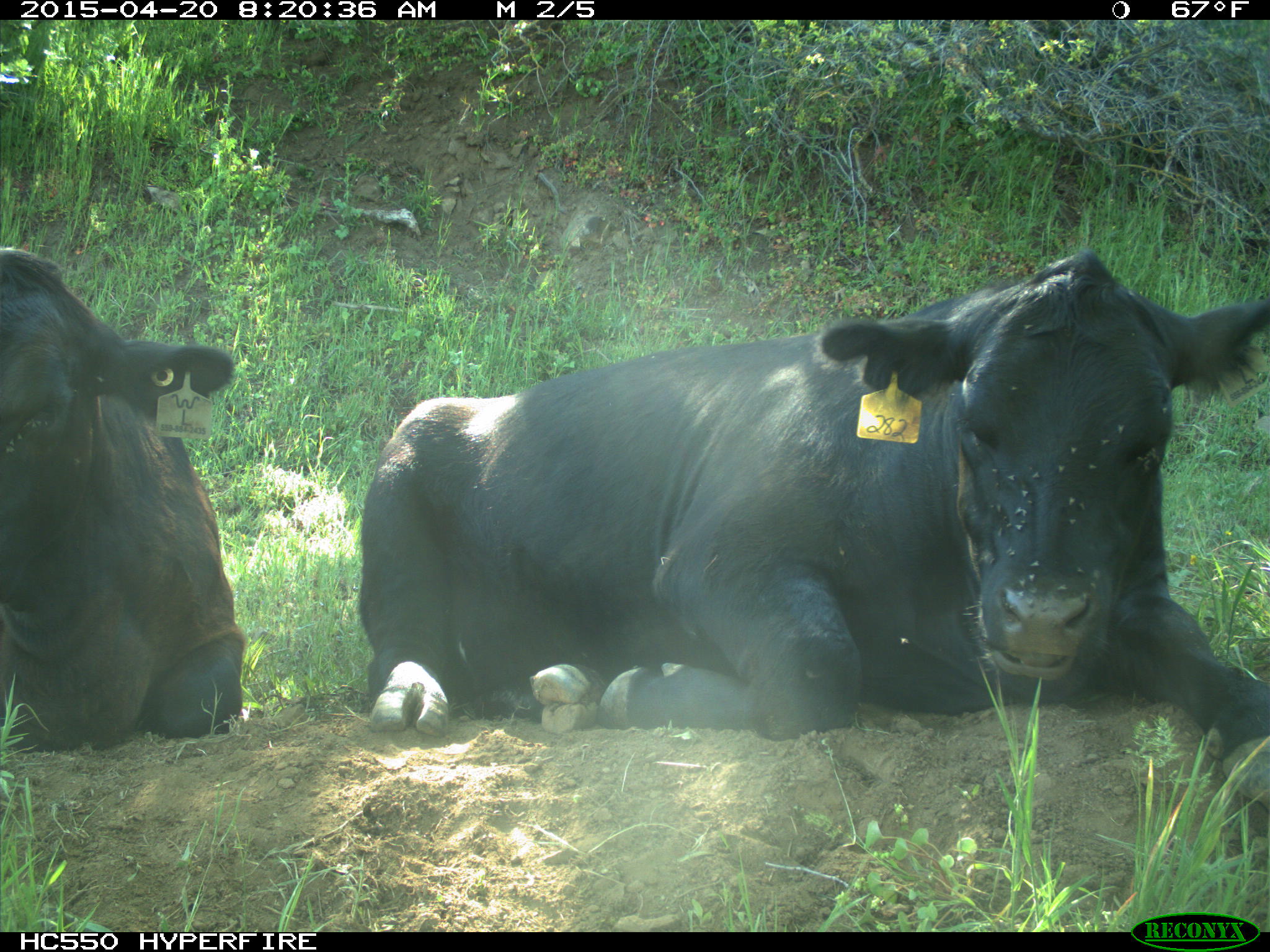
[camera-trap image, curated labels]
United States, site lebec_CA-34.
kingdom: Animalia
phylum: Chordata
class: Mammalia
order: Artiodactyla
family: Bovidae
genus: Bos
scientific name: Bos taurus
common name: domestic cow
Bos taurus (domestic cow).